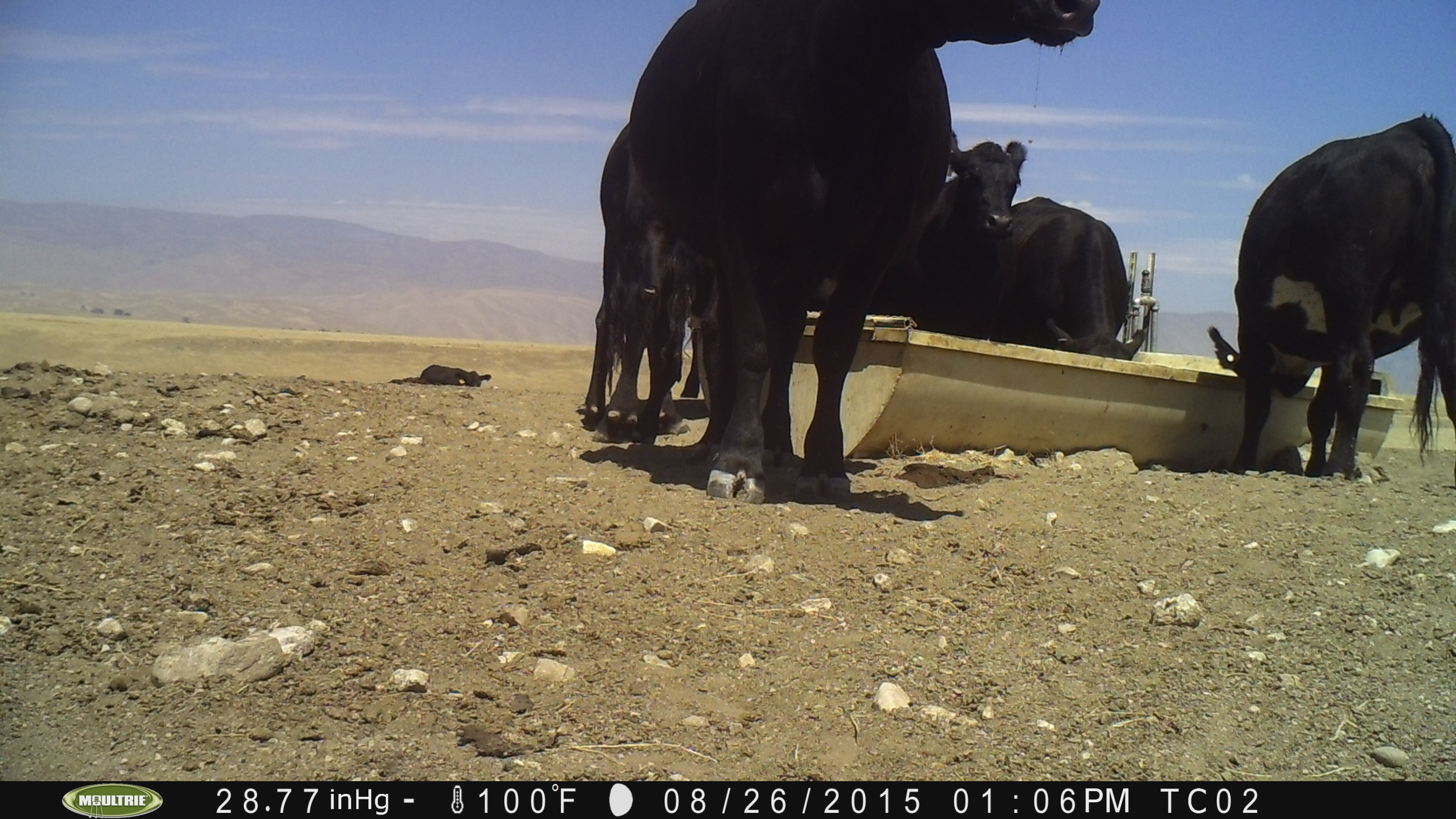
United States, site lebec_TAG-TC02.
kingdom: Animalia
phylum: Chordata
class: Mammalia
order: Artiodactyla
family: Bovidae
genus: Bos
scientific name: Bos taurus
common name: domestic cow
Bos taurus (domestic cow).